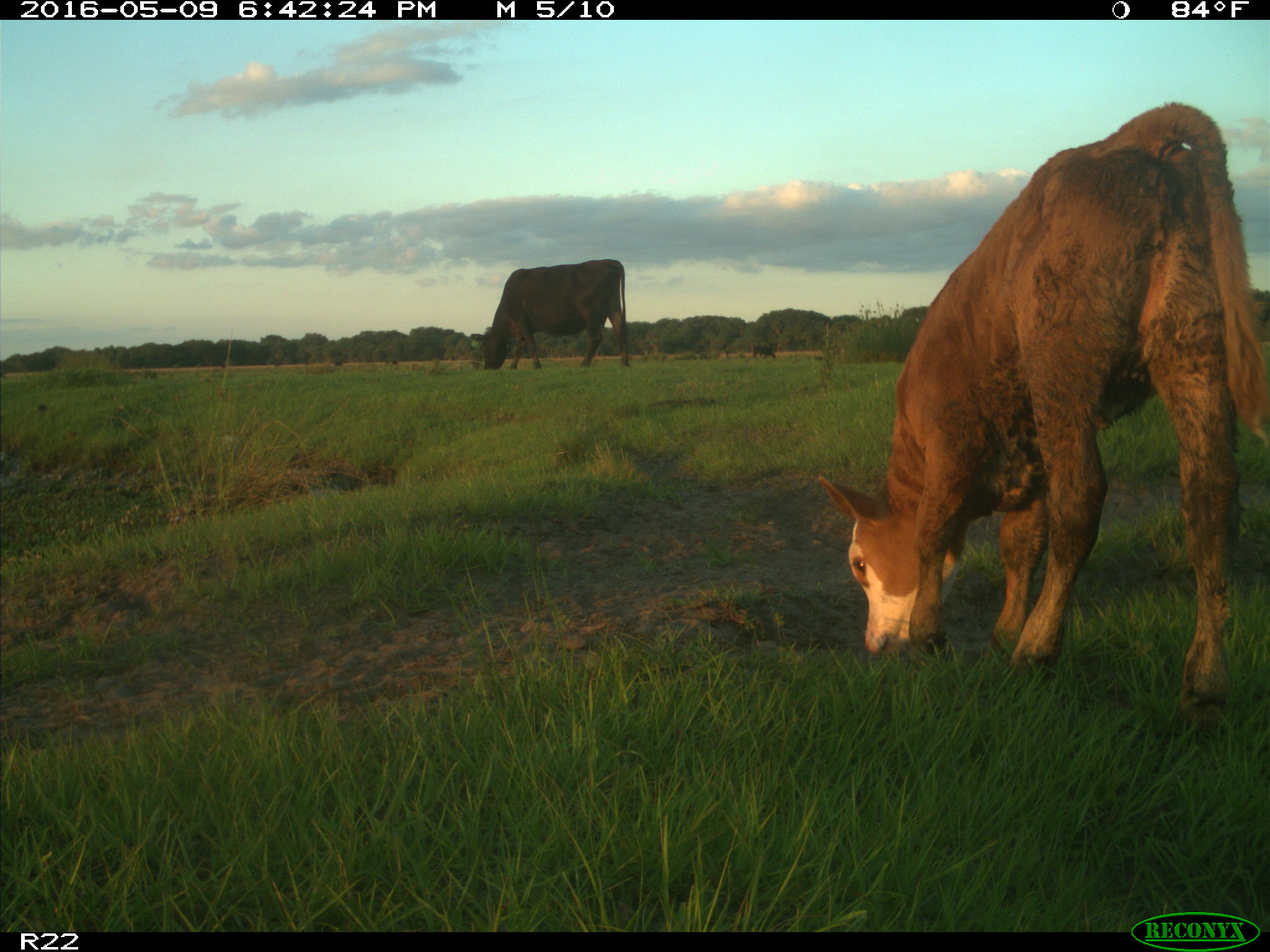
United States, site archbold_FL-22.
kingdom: Animalia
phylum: Chordata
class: Mammalia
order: Artiodactyla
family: Bovidae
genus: Bos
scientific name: Bos taurus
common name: domestic cow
Bos taurus (domestic cow).